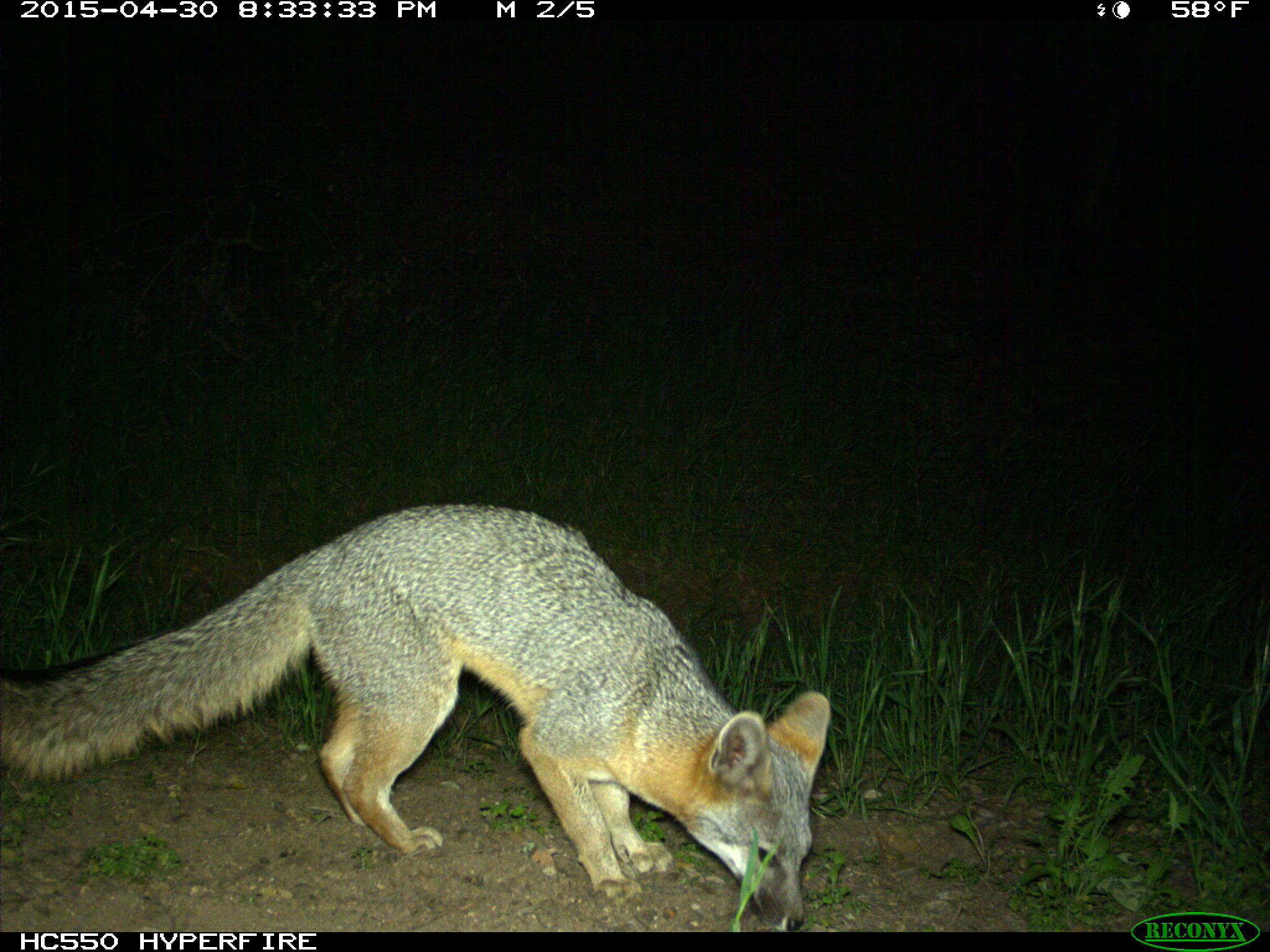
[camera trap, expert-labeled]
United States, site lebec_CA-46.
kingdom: Animalia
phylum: Chordata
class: Mammalia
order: Carnivora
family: Canidae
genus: Urocyon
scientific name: Urocyon cinereoargenteus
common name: gray fox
Urocyon cinereoargenteus (gray fox).